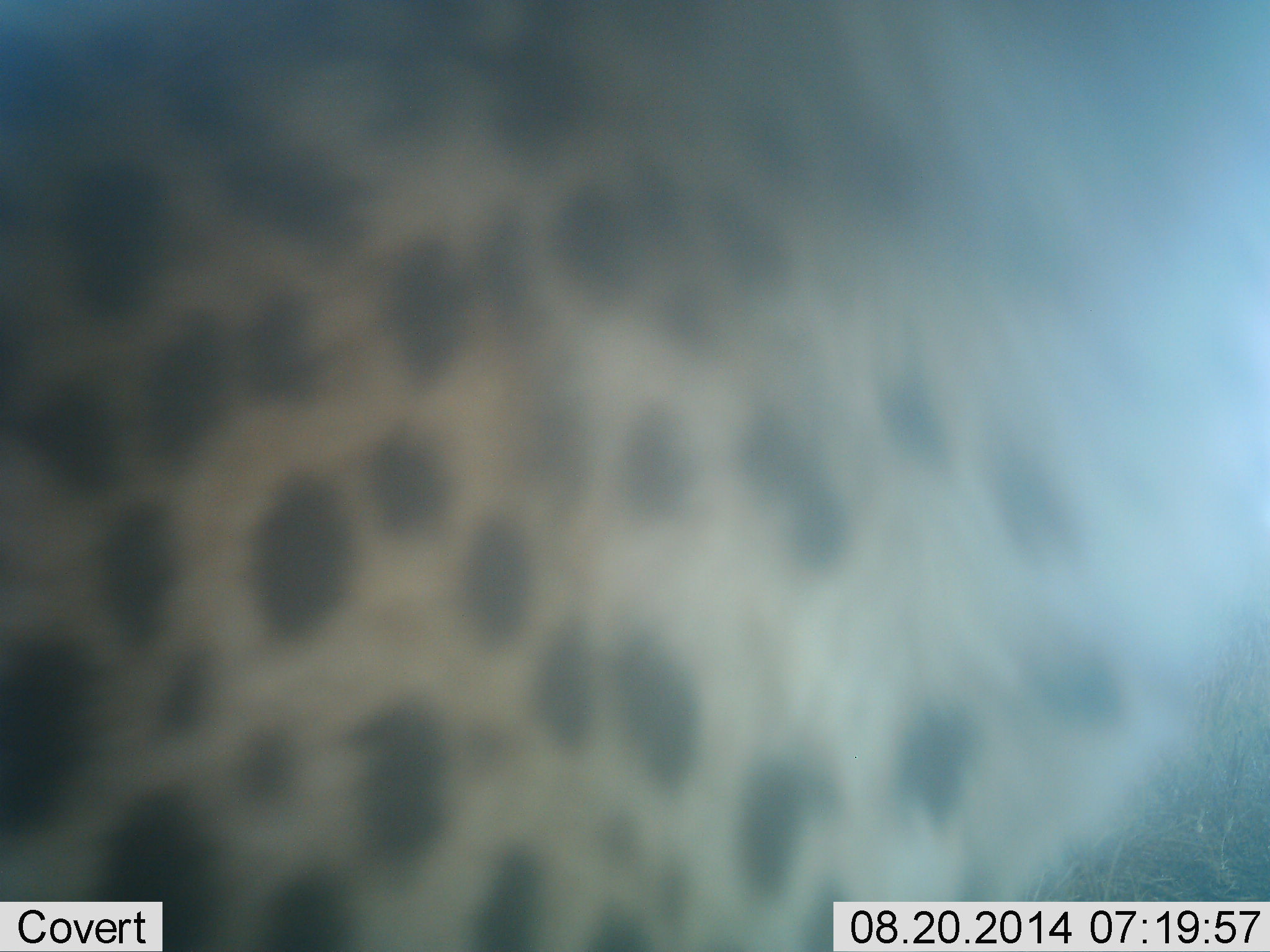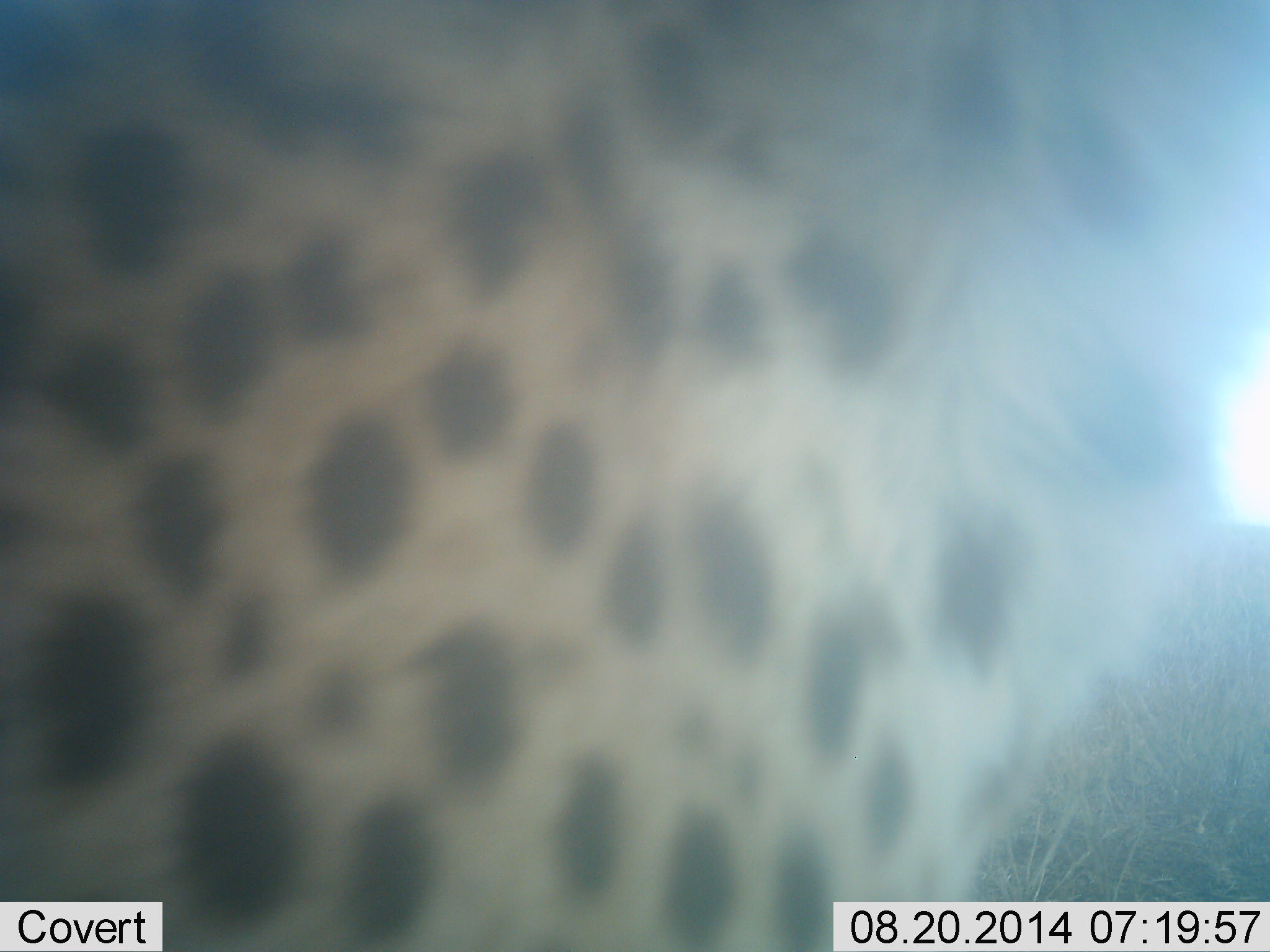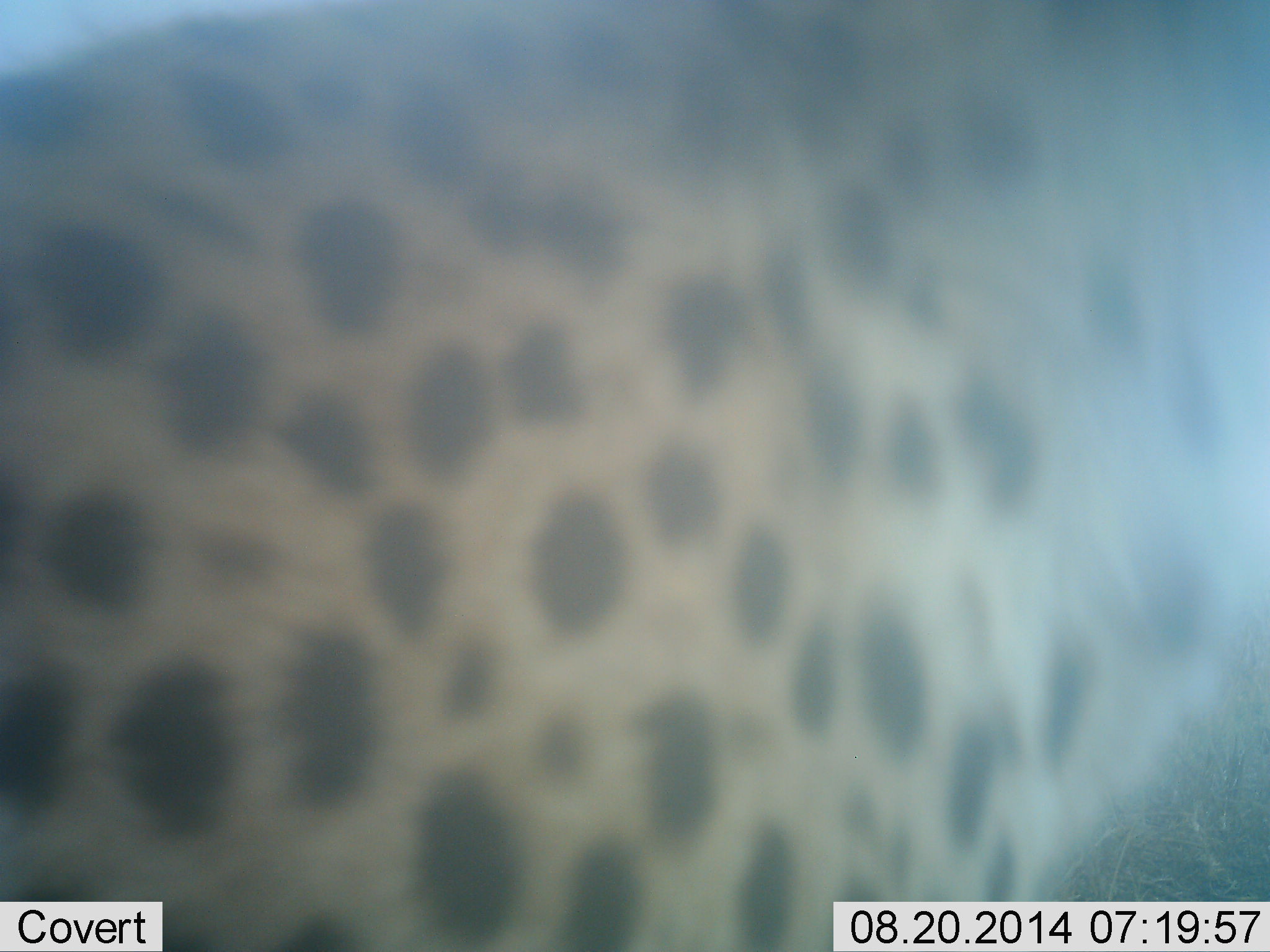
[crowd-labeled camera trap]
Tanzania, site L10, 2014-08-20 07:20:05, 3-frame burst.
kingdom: Animalia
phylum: Chordata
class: Mammalia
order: Carnivora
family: Felidae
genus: Acinonyx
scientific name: Acinonyx jubatus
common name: cheetah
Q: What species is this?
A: Cheetah (Acinonyx jubatus).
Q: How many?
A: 1.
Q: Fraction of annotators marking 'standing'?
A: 60%.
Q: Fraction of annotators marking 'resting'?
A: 20%.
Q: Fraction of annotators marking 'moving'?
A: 20%.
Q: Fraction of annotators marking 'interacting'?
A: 0%.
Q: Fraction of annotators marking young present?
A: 0%.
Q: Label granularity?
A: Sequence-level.